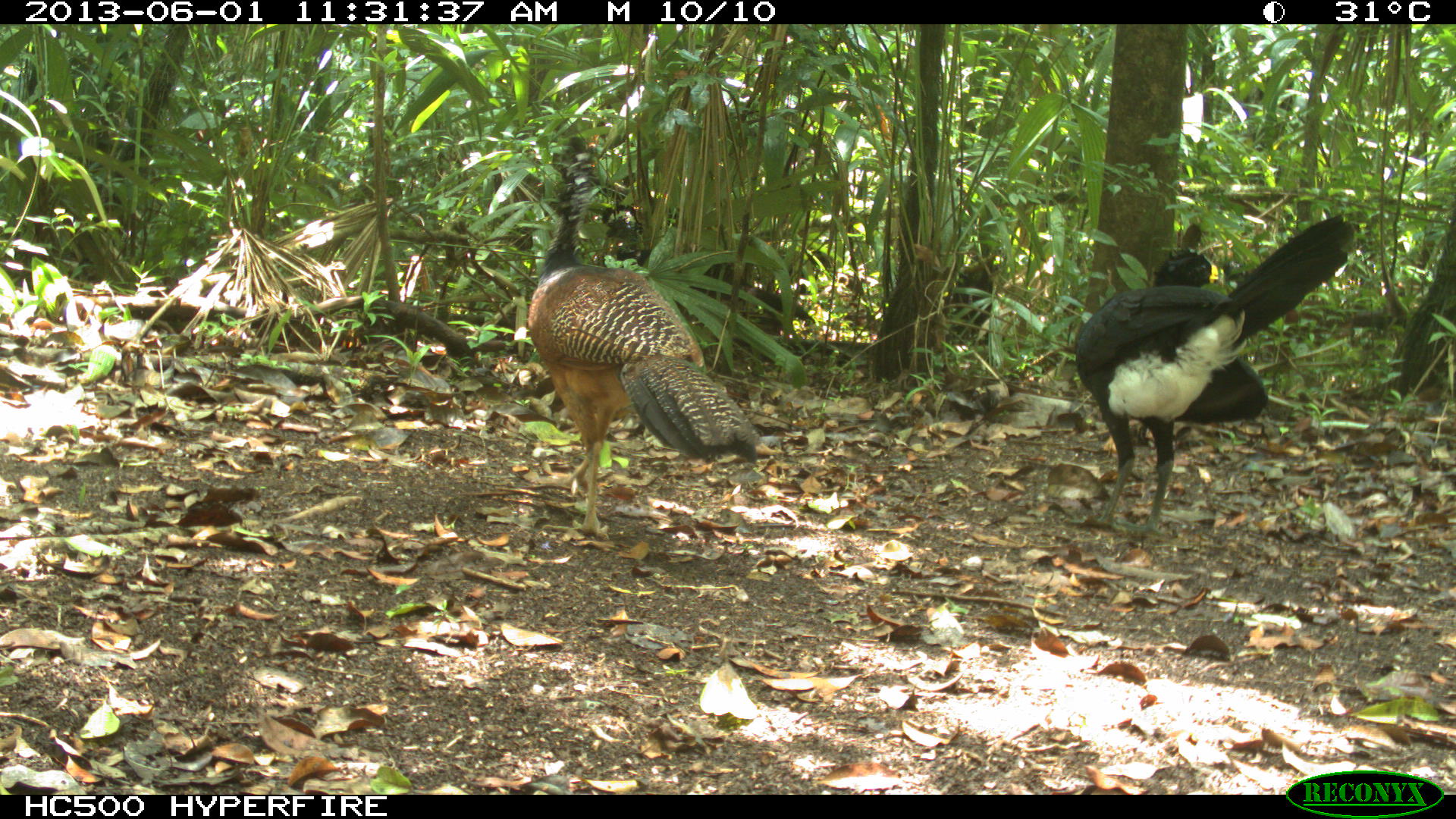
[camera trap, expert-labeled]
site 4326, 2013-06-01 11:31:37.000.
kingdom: Animalia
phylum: Chordata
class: Aves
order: Galliformes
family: Cracidae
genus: Crax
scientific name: Crax rubra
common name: great curassow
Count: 2.